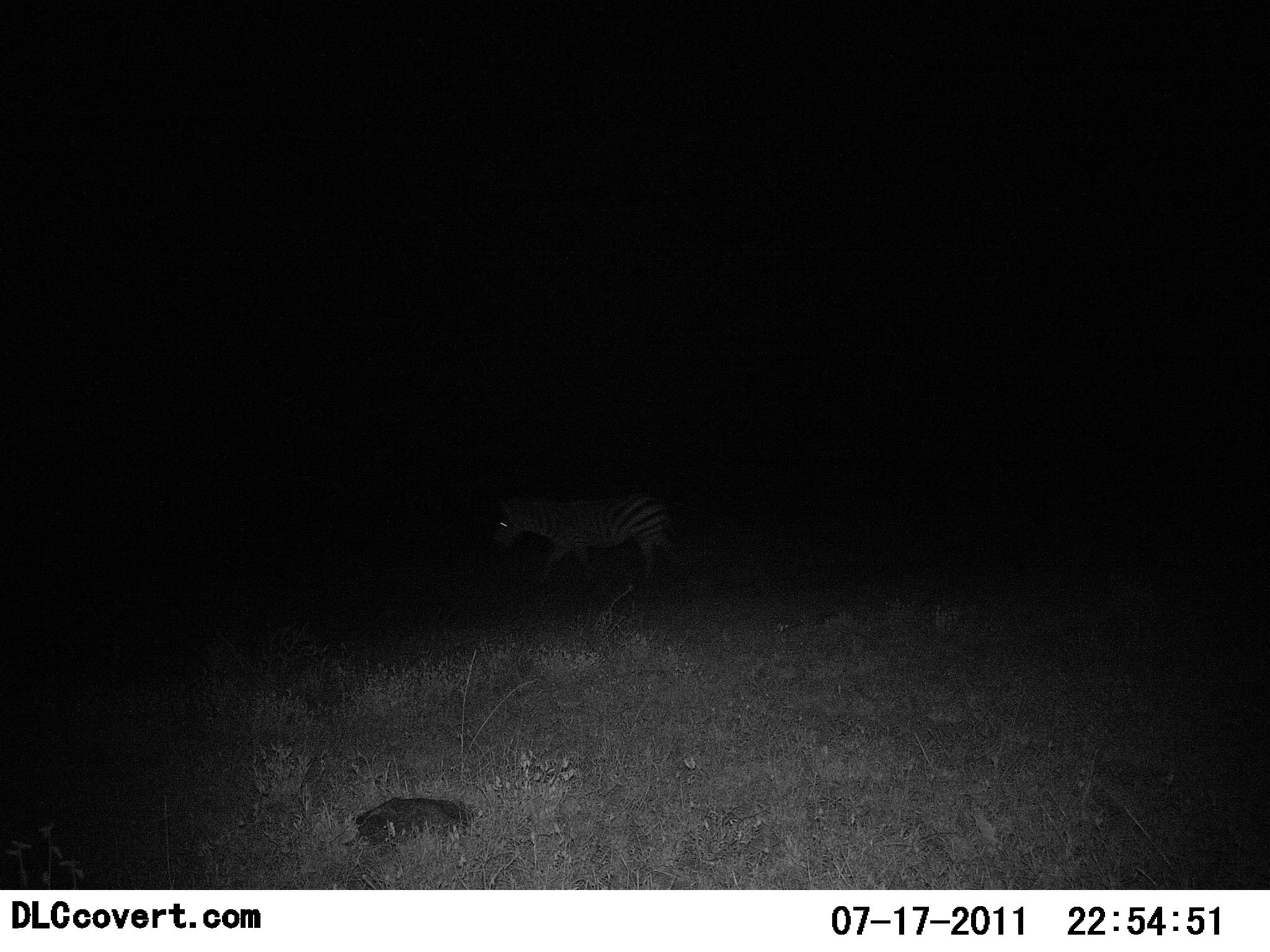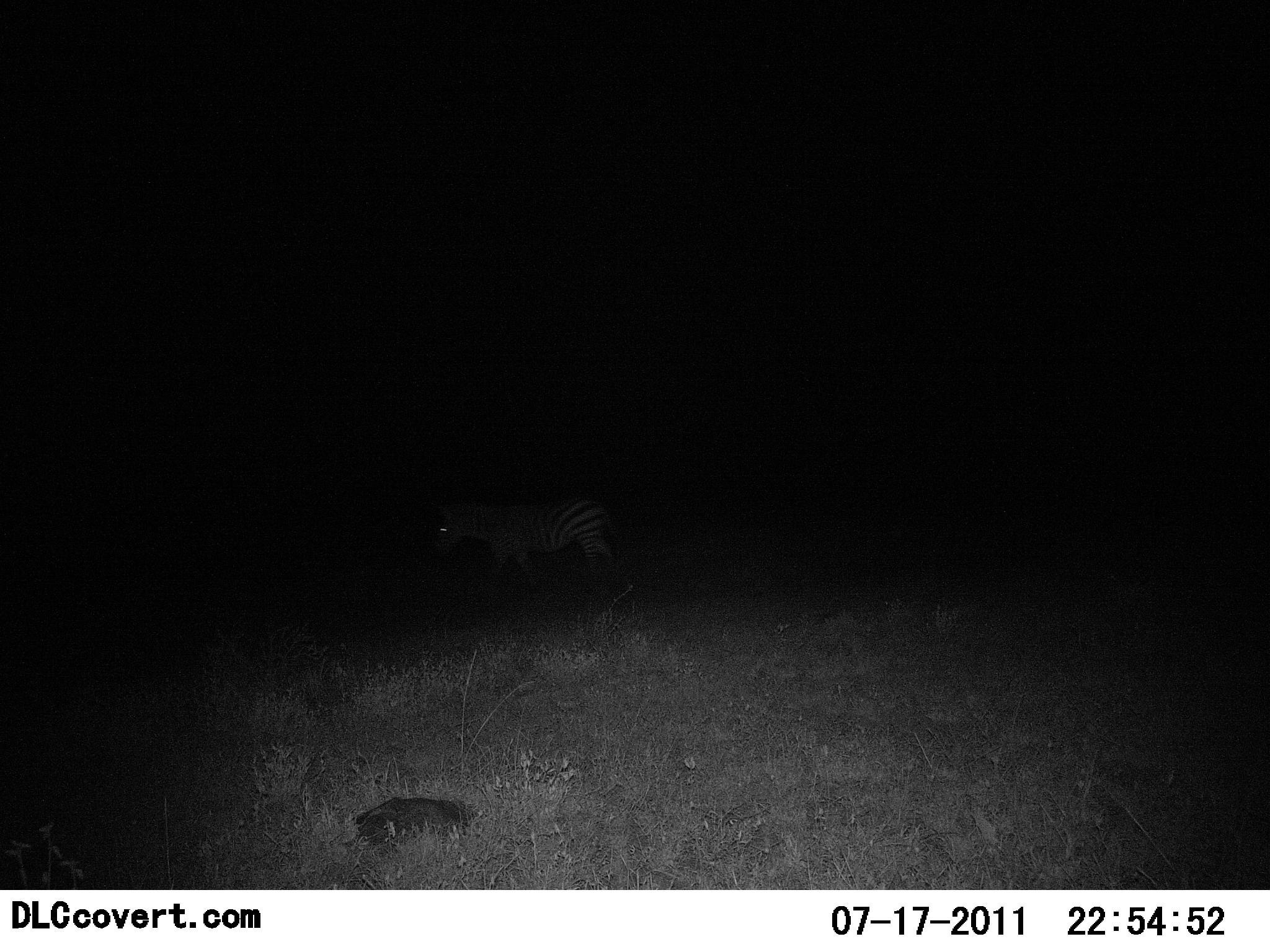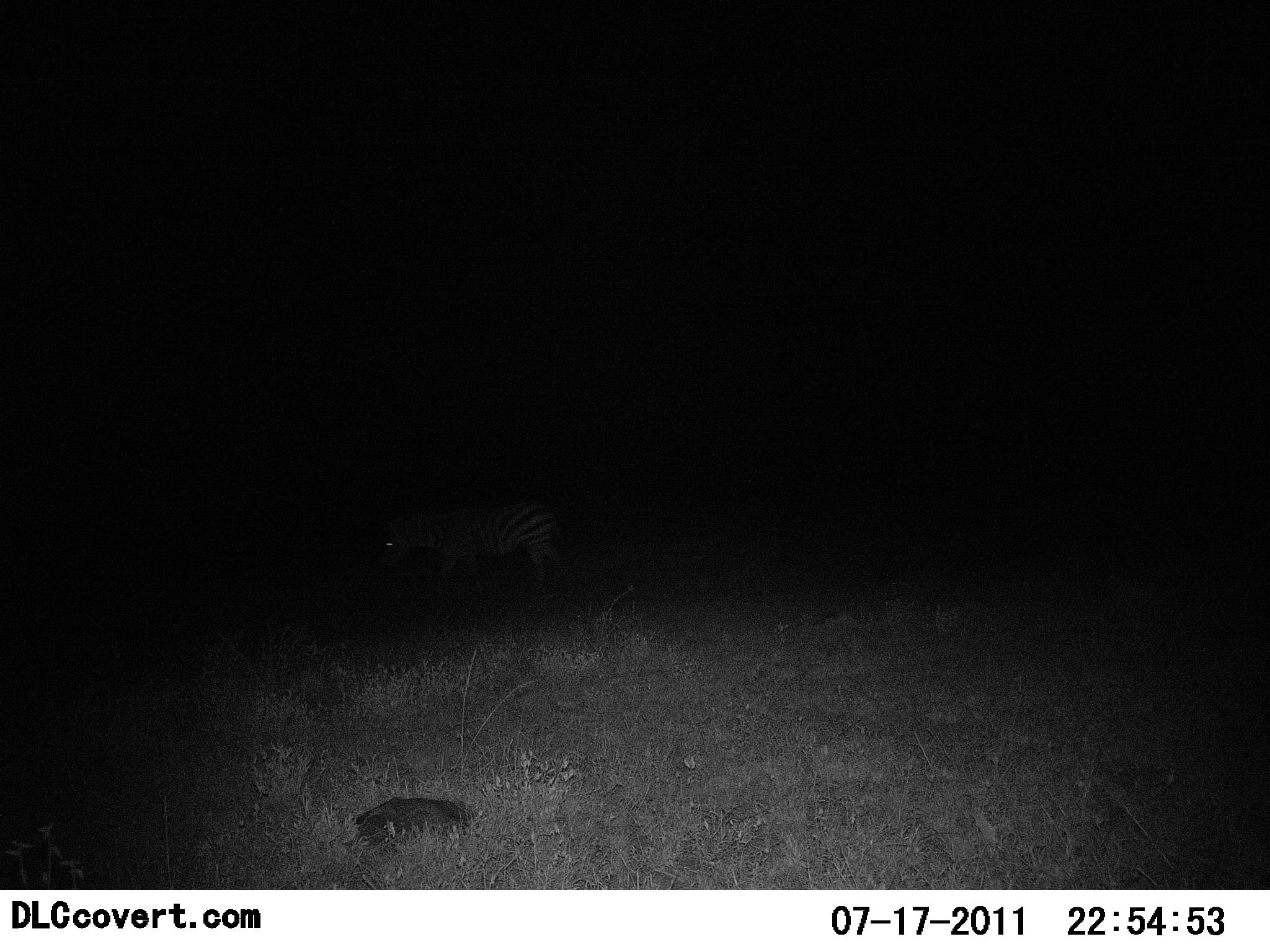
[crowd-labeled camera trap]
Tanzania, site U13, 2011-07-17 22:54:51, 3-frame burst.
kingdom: Animalia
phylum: Chordata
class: Mammalia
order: Perissodactyla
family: Equidae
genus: Equus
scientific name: Equus quagga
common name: plains zebra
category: zebra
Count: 1.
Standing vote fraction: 0%.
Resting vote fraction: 0%.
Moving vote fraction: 100%.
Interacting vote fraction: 0%.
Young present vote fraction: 0%.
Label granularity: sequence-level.